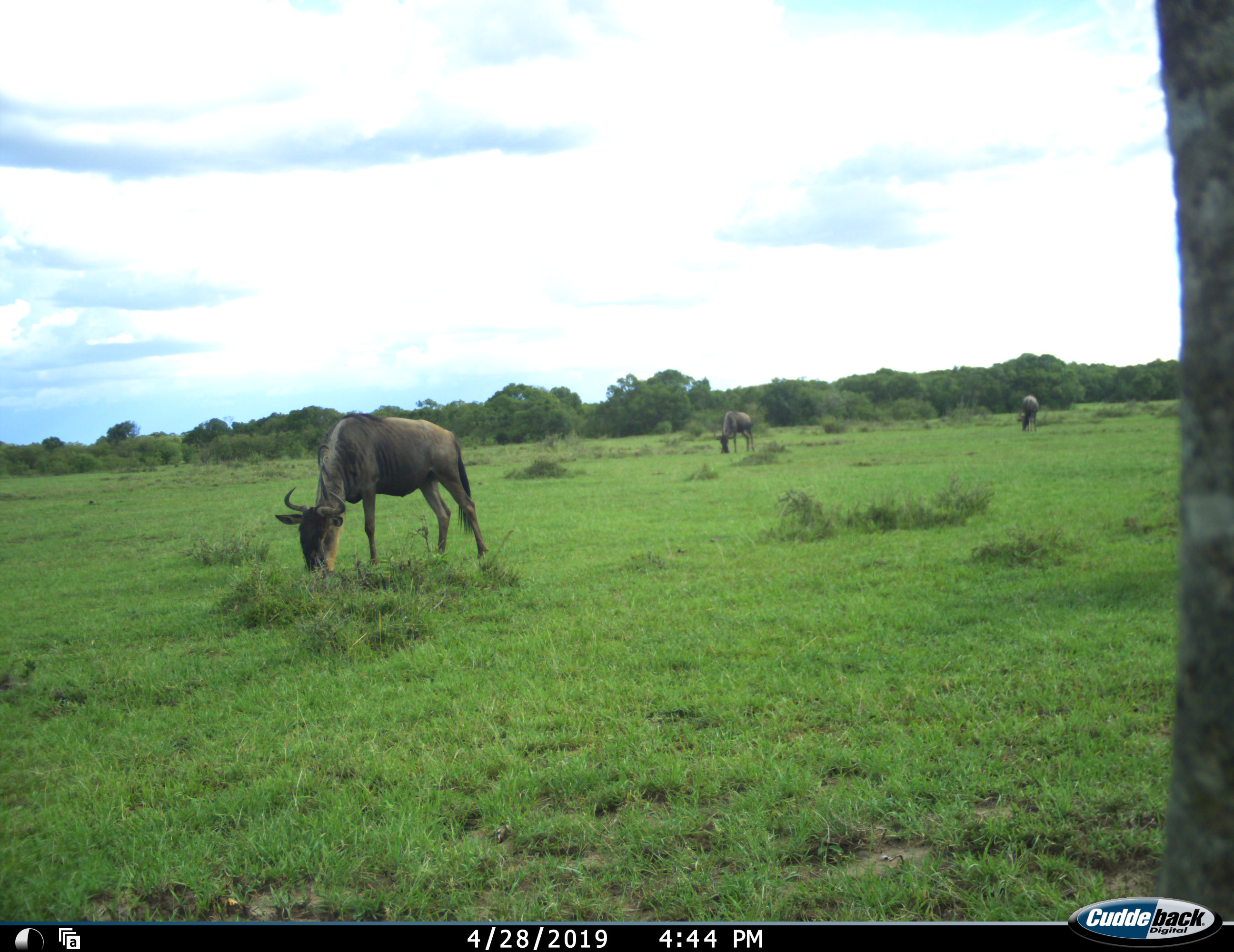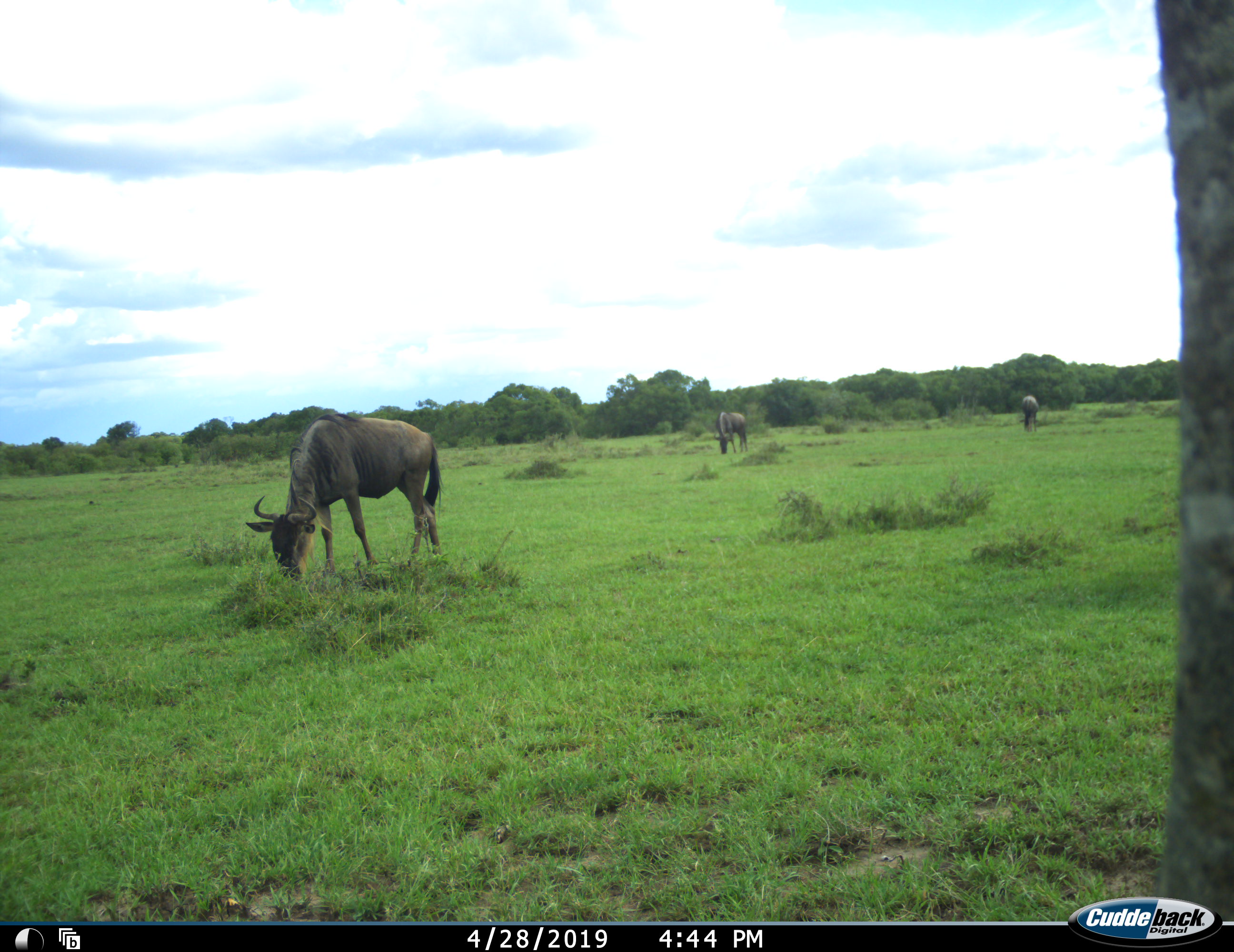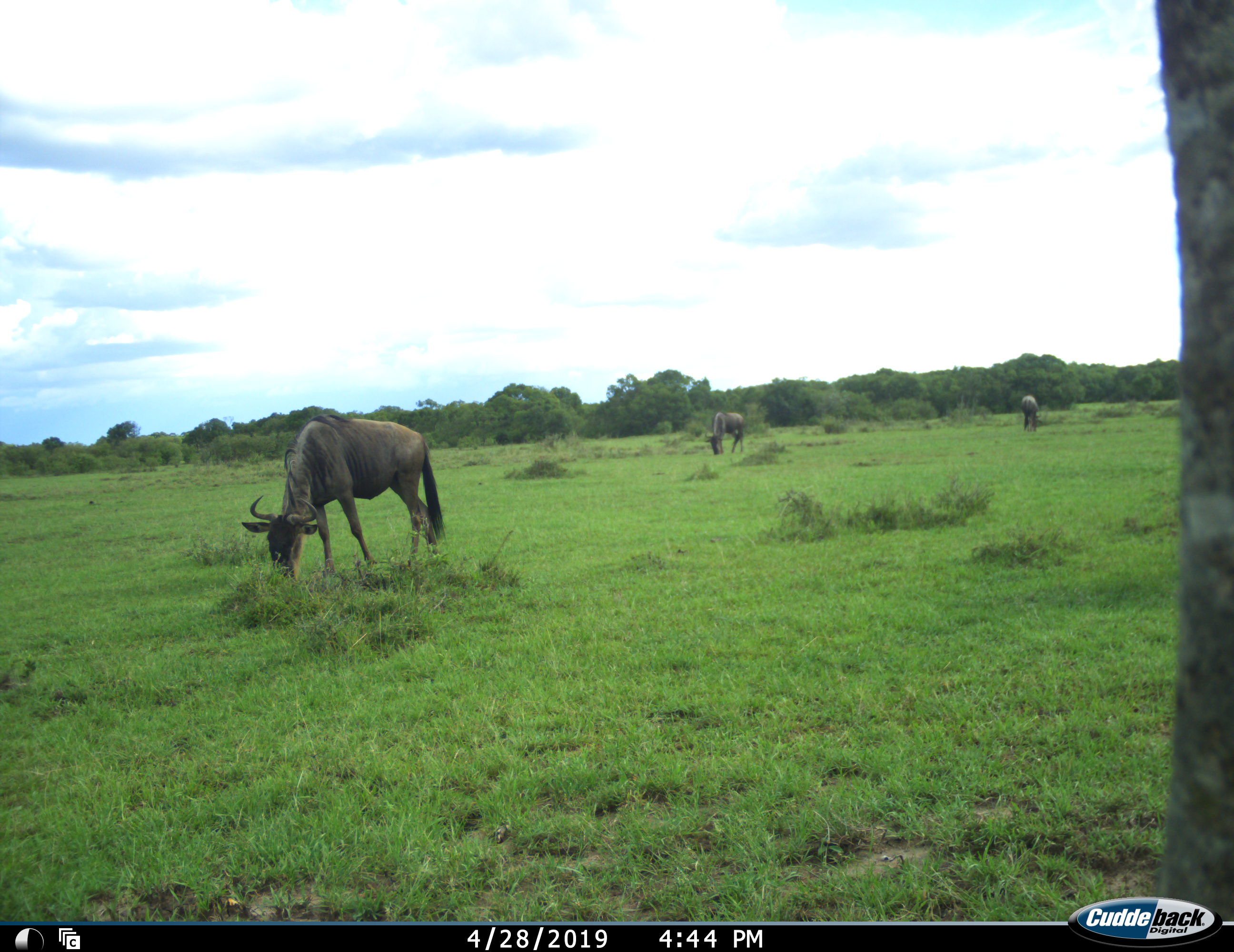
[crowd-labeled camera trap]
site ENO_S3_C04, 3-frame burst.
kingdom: Animalia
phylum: Chordata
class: Mammalia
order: Artiodactyla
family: Bovidae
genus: Connochaetes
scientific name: Connochaetes taurinus taurinus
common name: blue wildebeest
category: wildebeestblue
Wildebeestblue (blue wildebeest) (Connochaetes taurinus taurinus), count 3. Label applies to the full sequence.